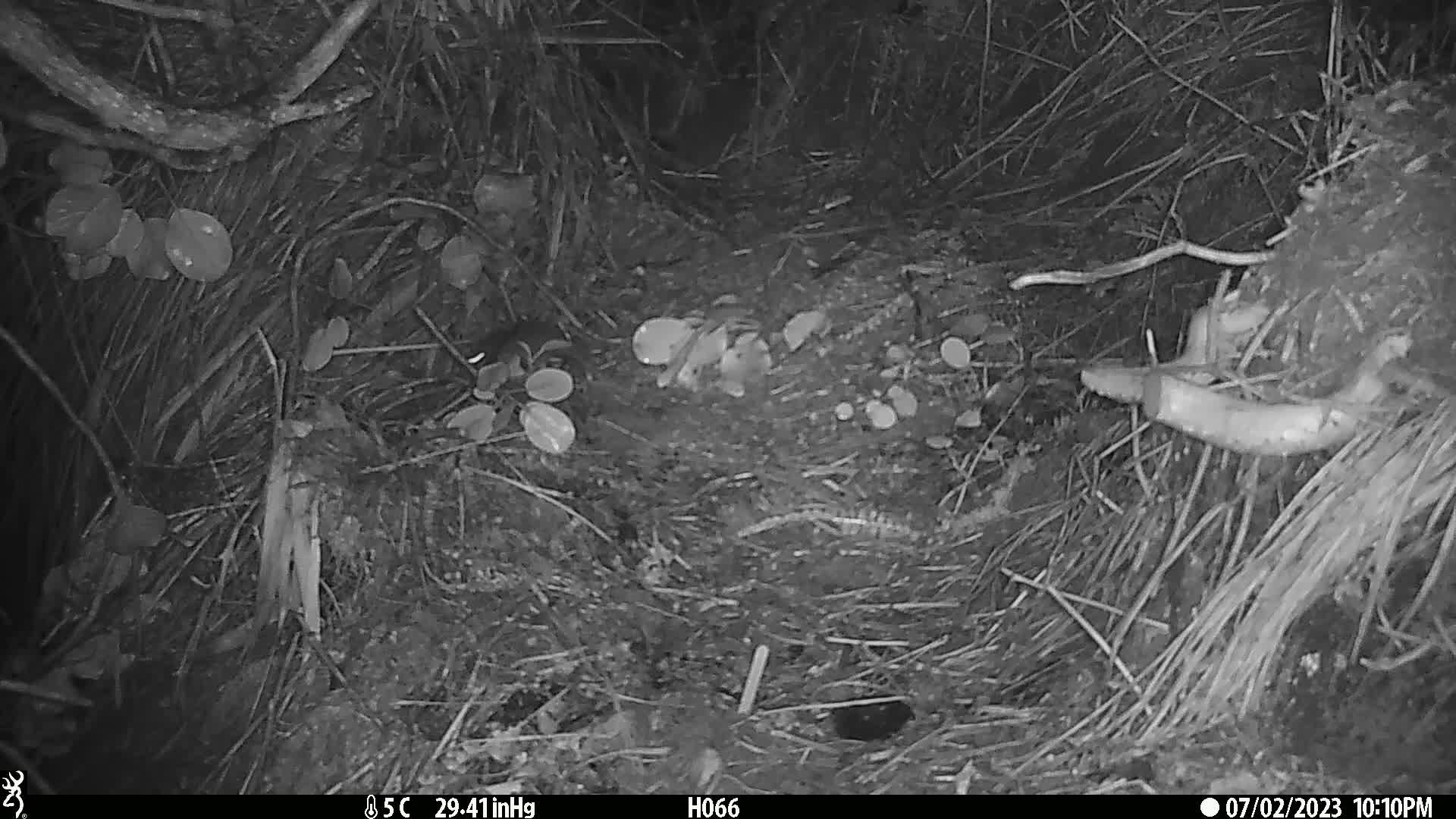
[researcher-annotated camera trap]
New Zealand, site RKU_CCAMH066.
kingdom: Animalia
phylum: Chordata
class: Mammalia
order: Rodentia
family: Muridae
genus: Rattus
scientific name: Rattus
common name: rat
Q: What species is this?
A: Rat (Rattus).